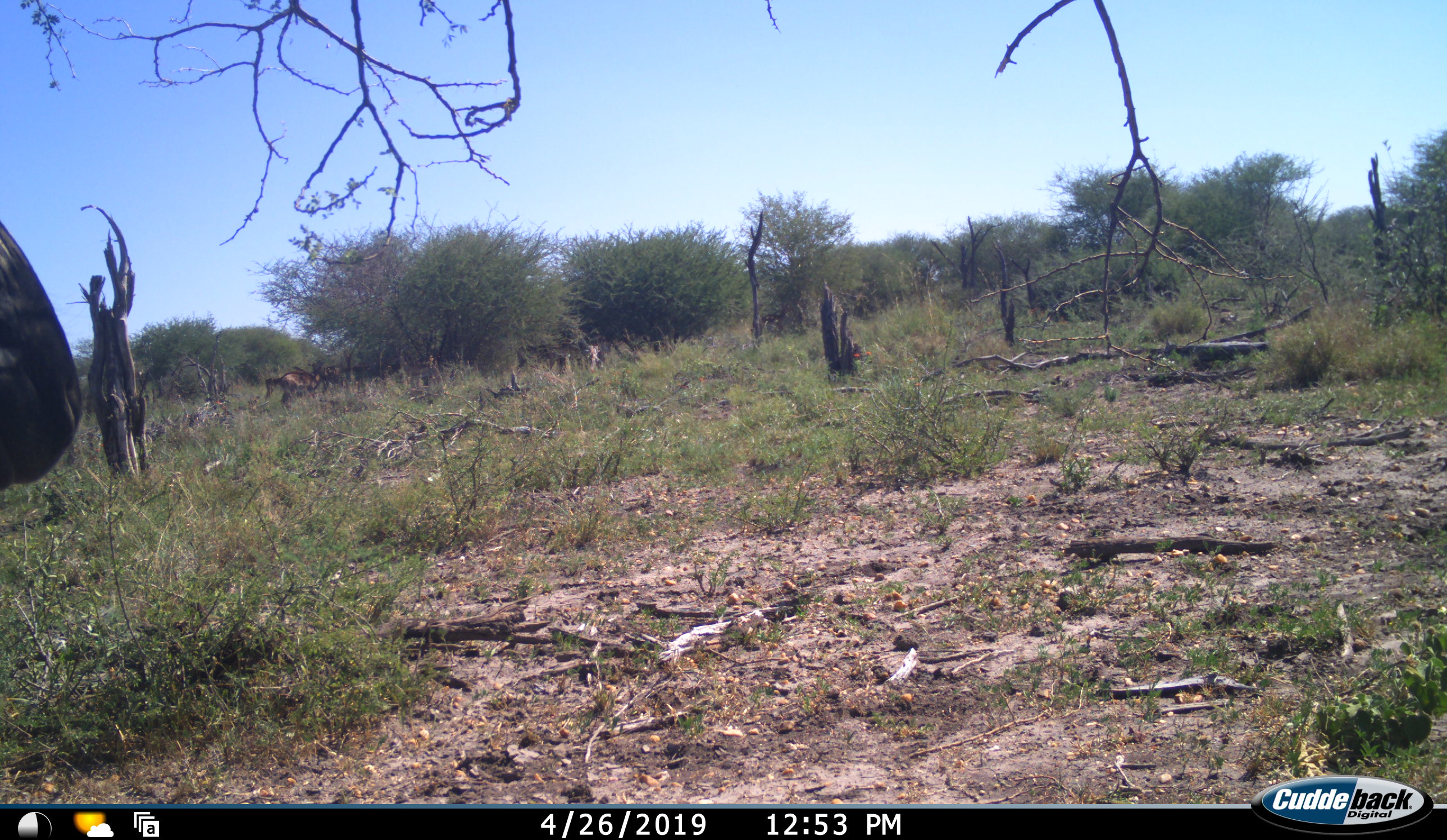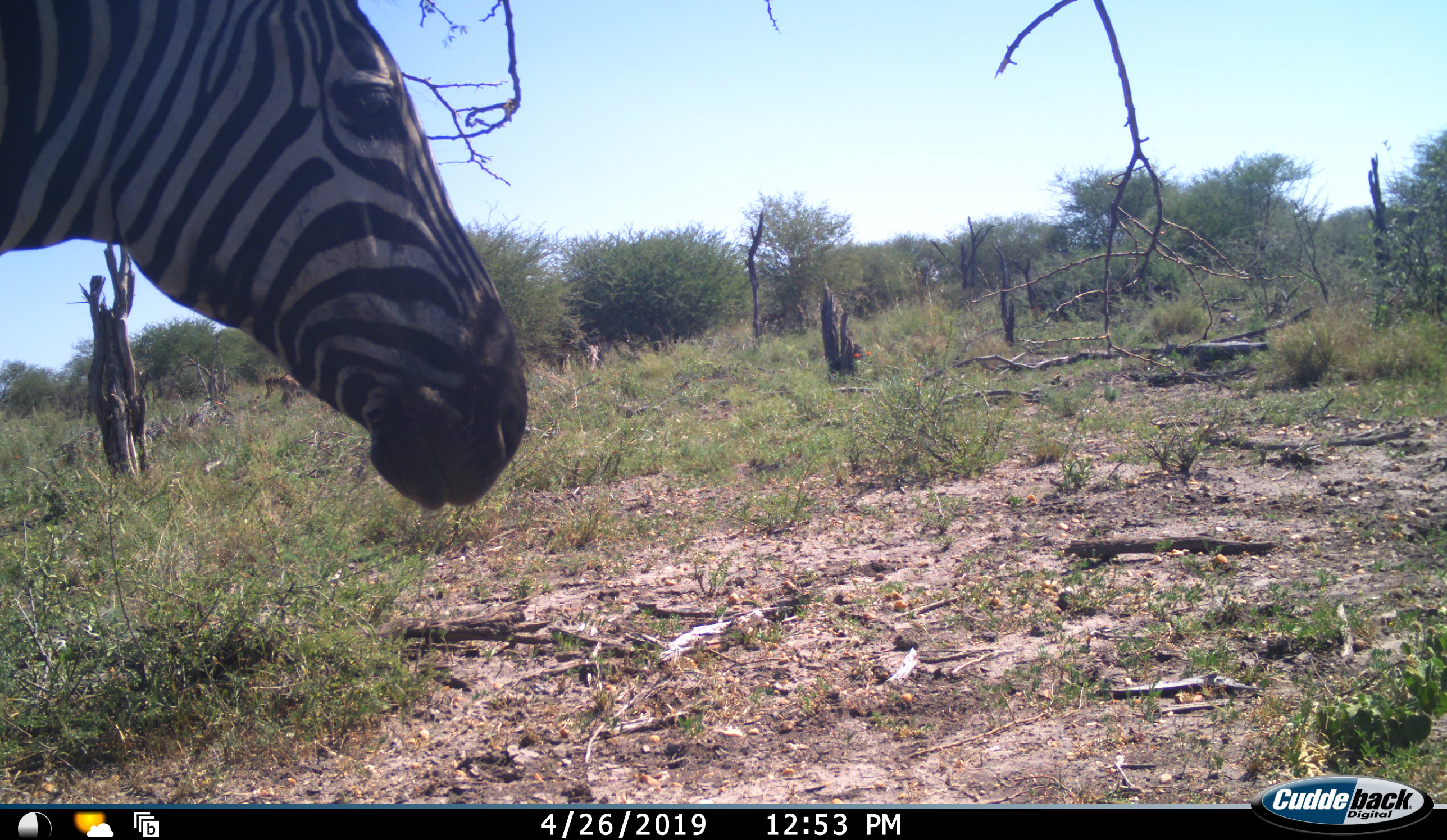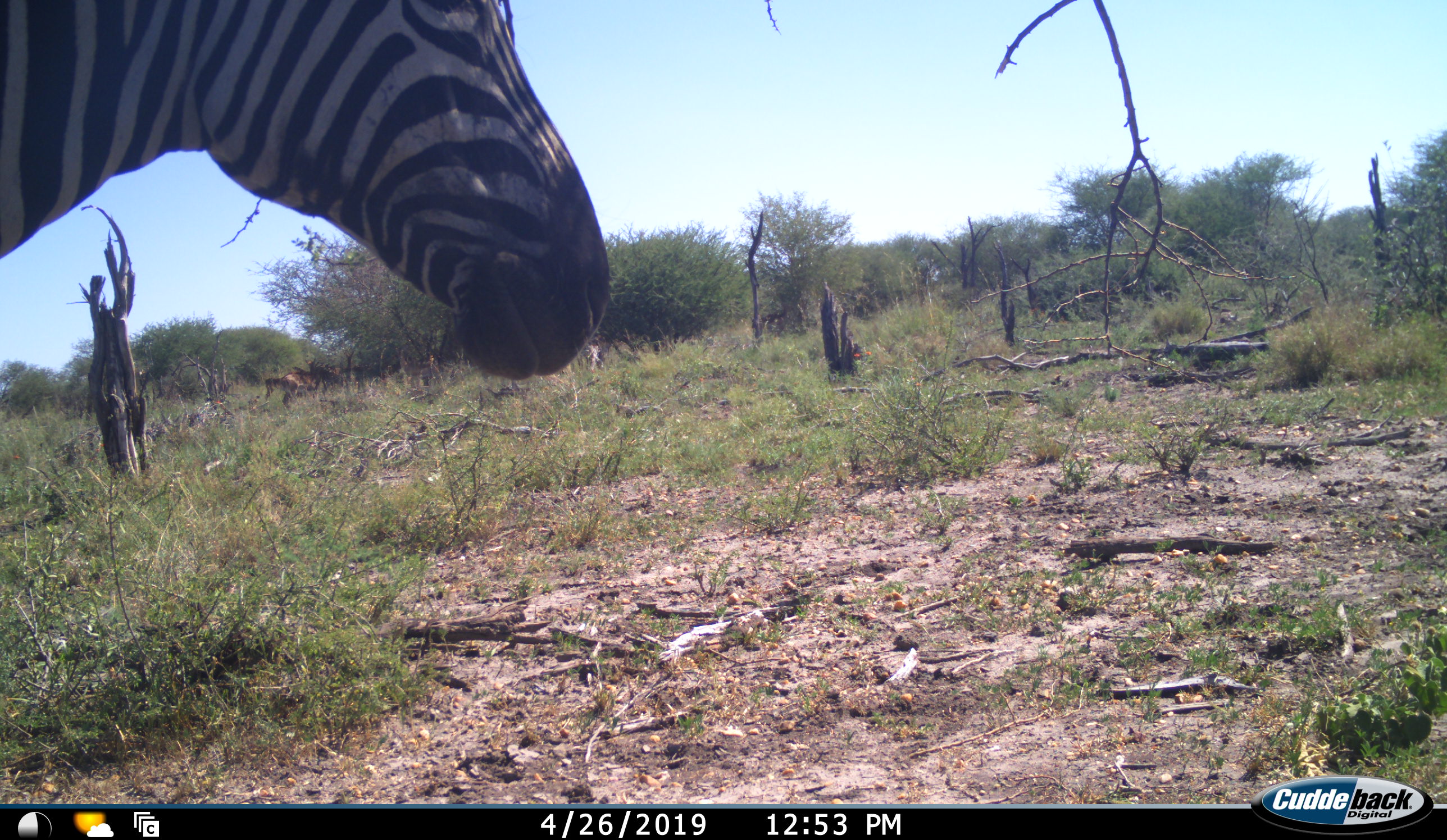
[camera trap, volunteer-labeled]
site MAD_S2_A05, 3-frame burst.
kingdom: Animalia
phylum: Chordata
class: Mammalia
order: Perissodactyla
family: Equidae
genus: Equus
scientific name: Equus quagga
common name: plains zebra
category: zebraplains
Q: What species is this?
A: Zebraplains (plains zebra) (Equus quagga).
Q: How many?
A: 1.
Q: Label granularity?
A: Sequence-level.